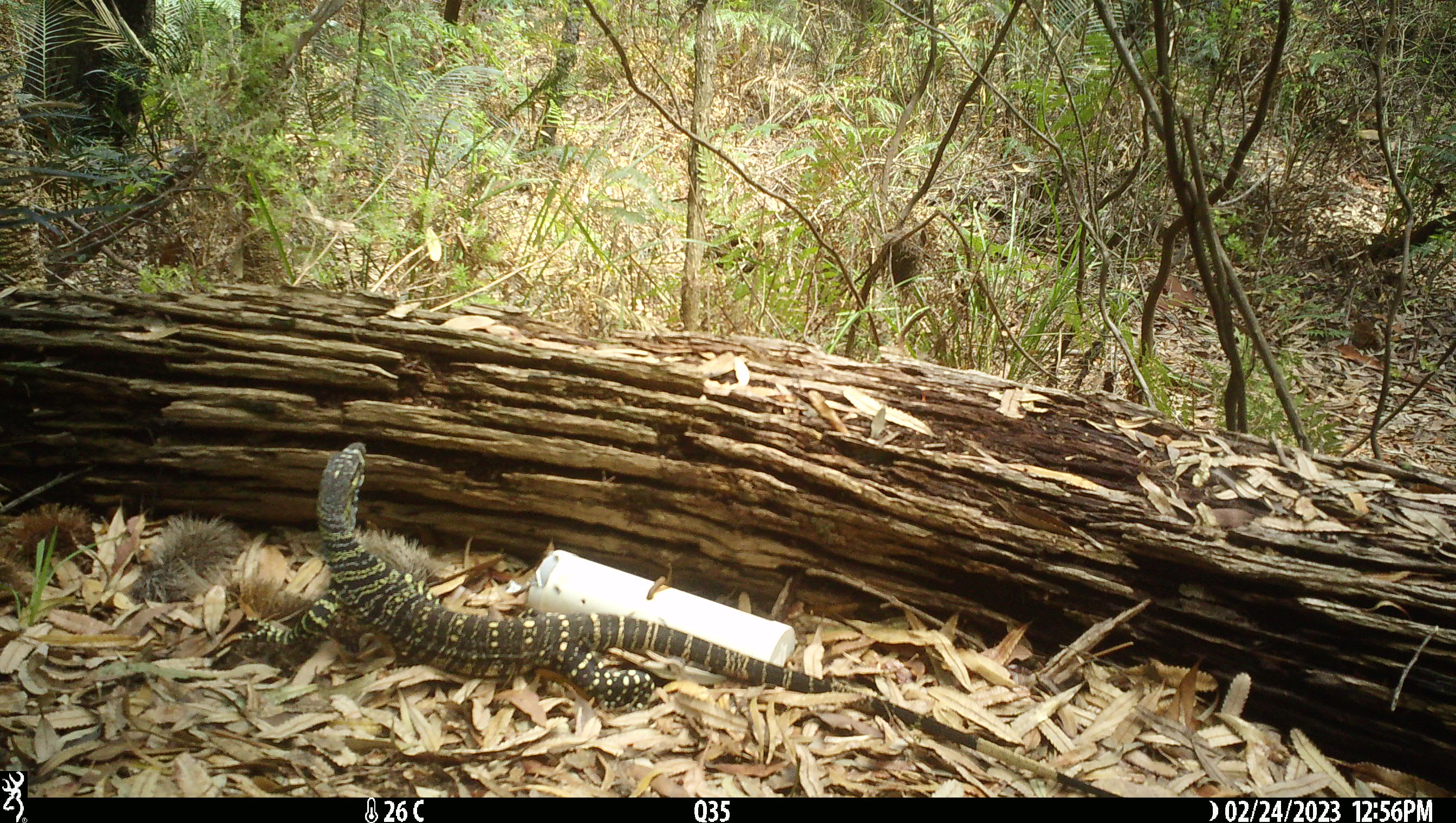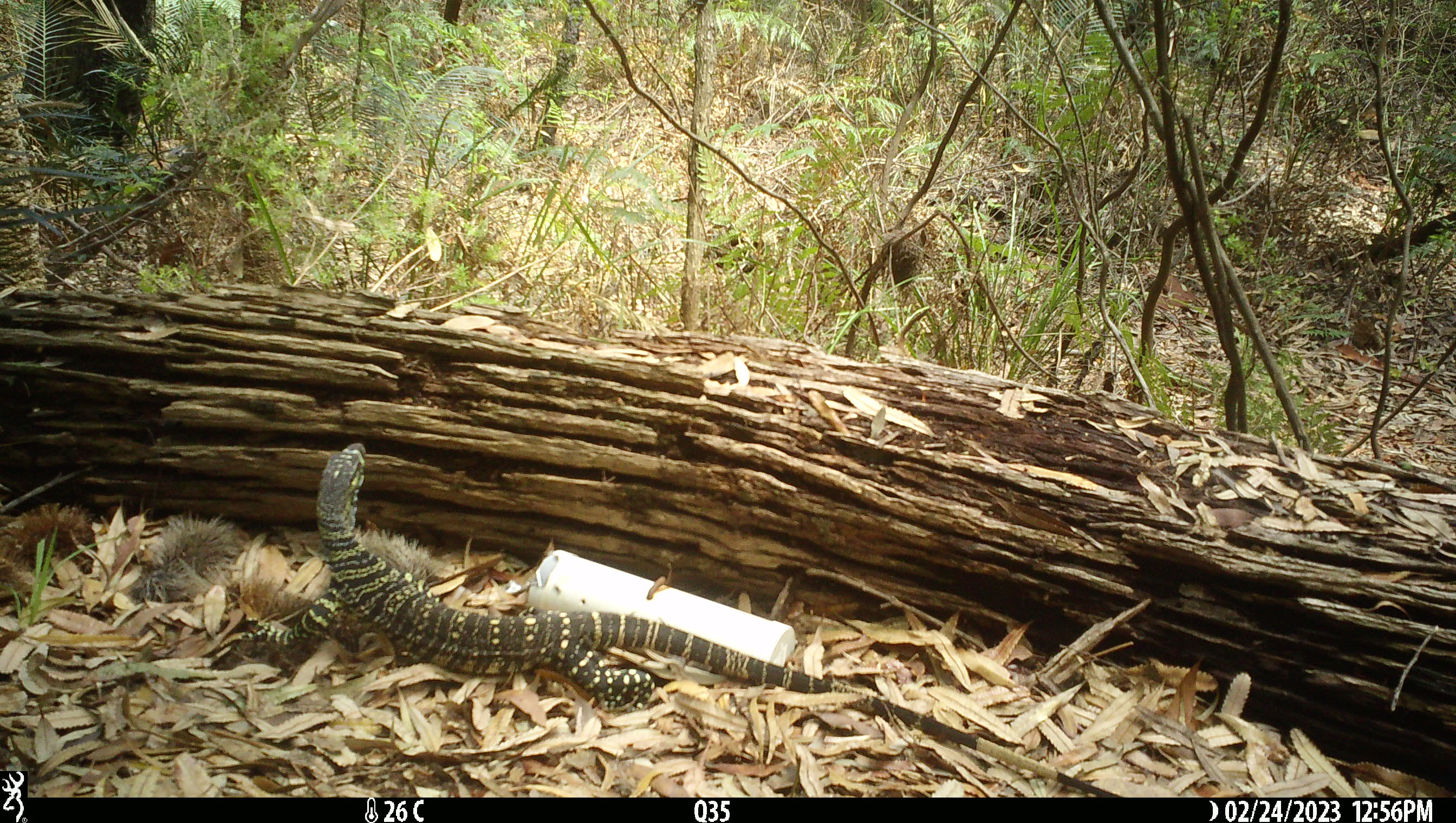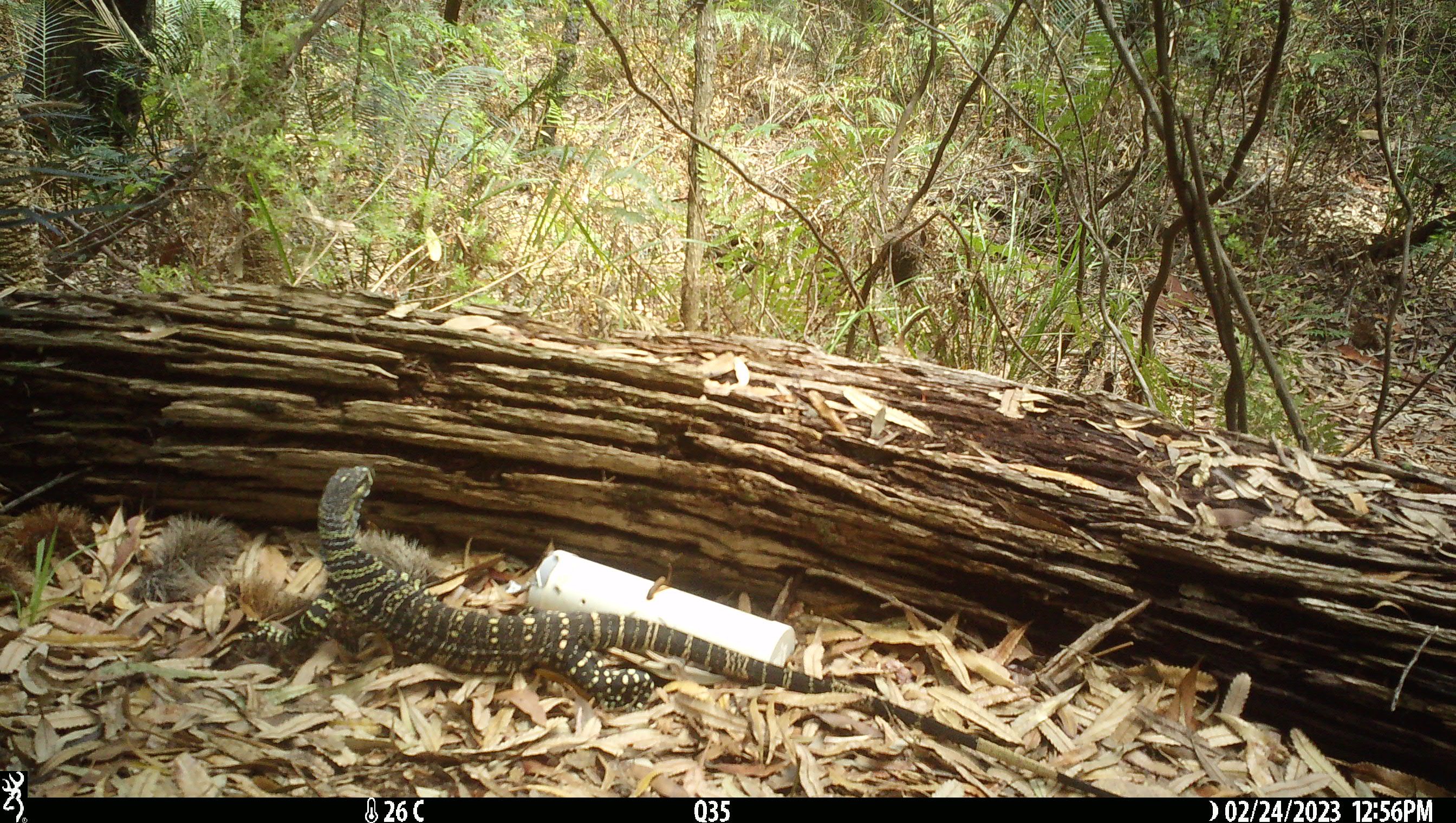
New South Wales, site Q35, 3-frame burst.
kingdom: Animalia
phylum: Chordata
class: Reptilia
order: Squamata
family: Varanidae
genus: Varanus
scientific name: Varanus varius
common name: lace monitor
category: goanna